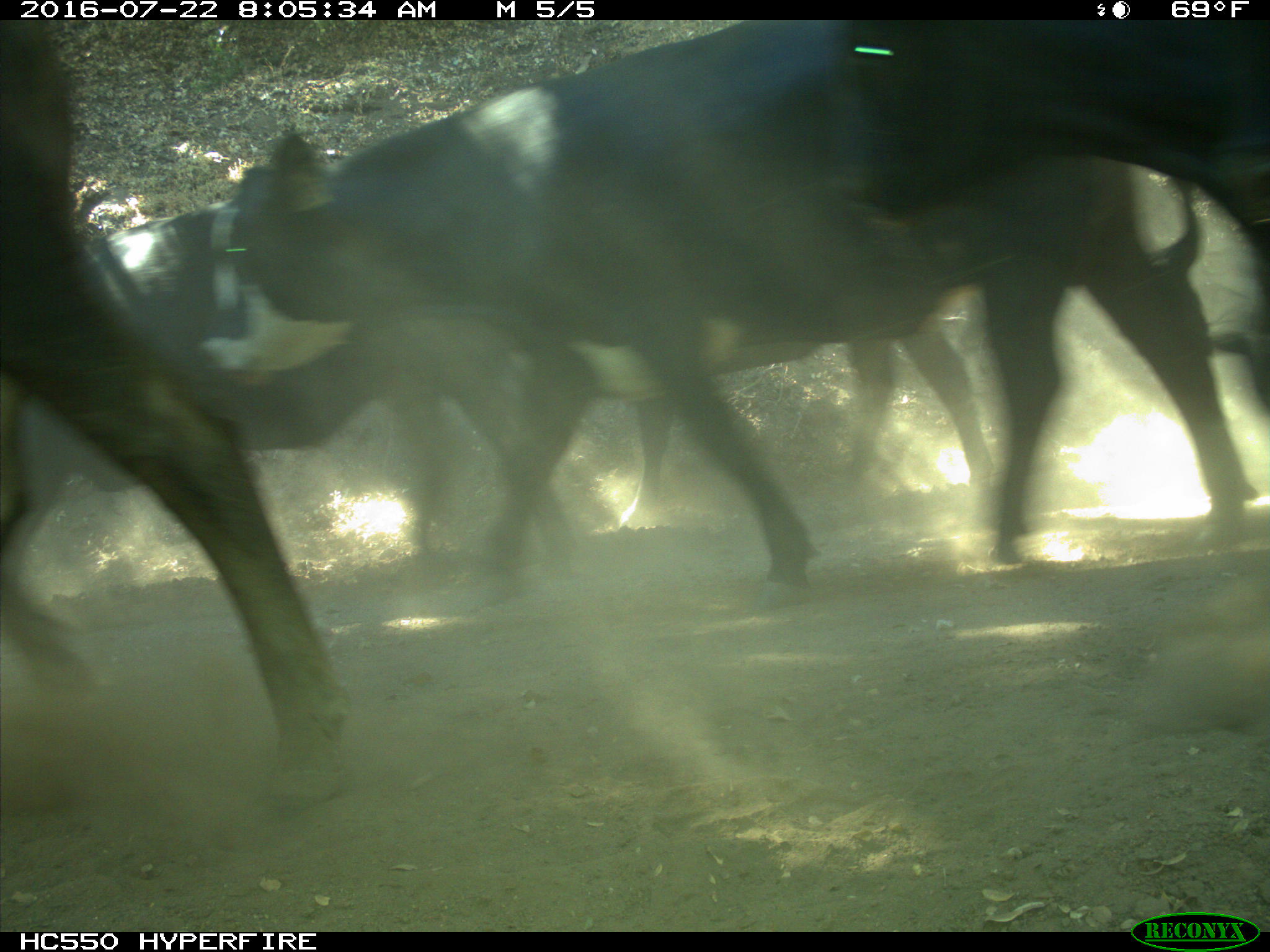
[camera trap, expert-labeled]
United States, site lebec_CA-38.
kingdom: Animalia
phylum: Chordata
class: Mammalia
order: Artiodactyla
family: Bovidae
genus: Bos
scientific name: Bos taurus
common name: domestic cow